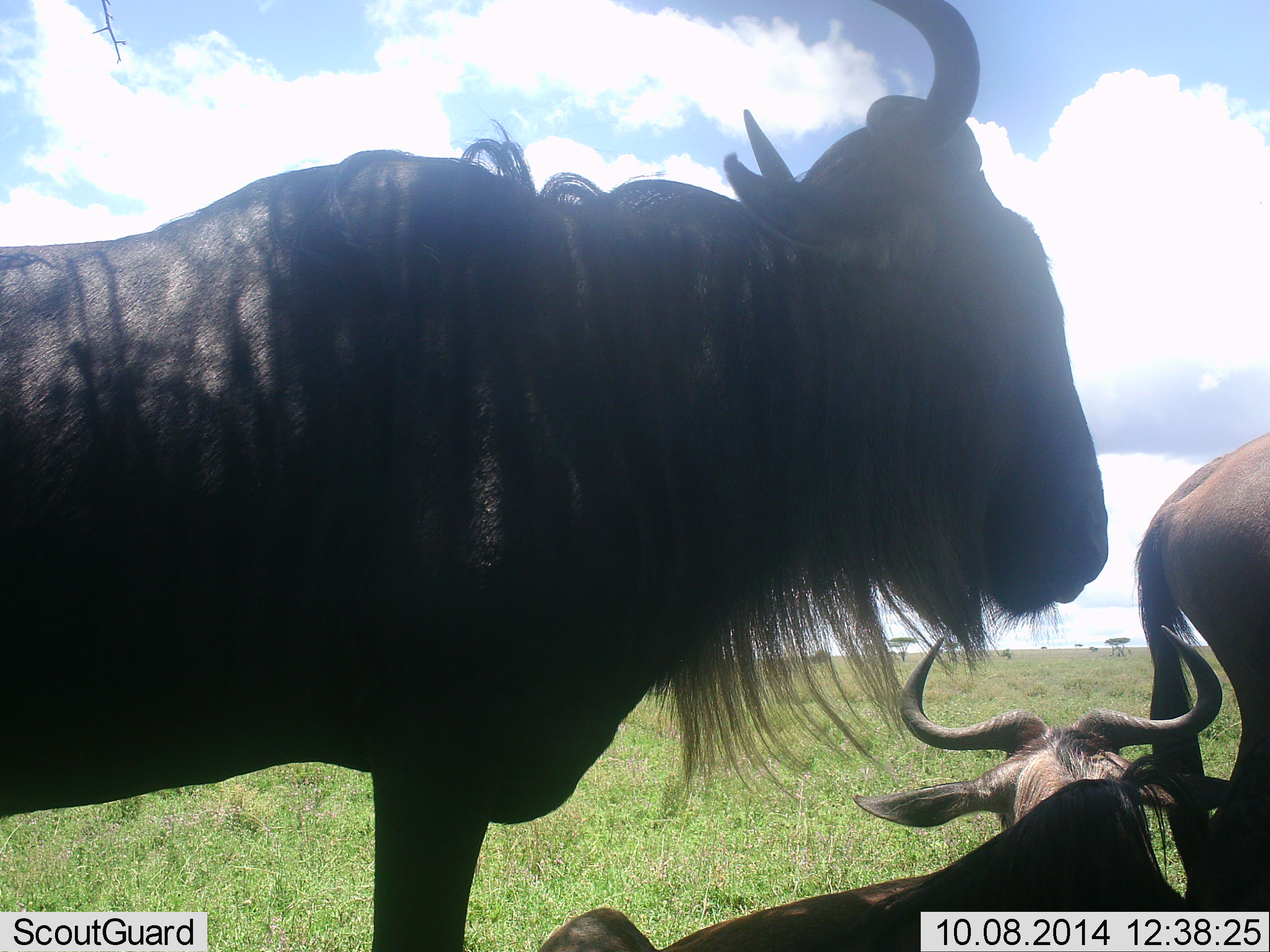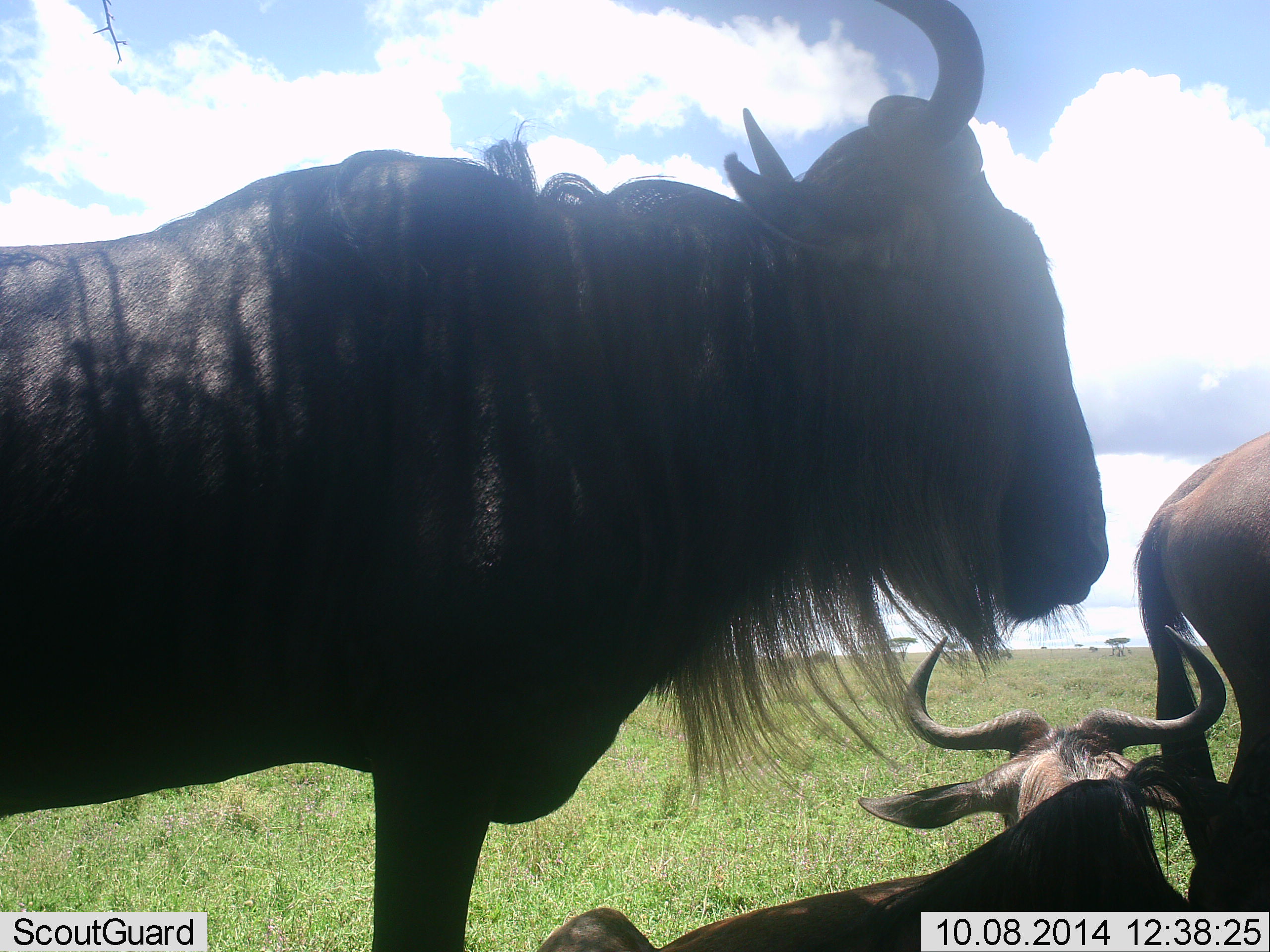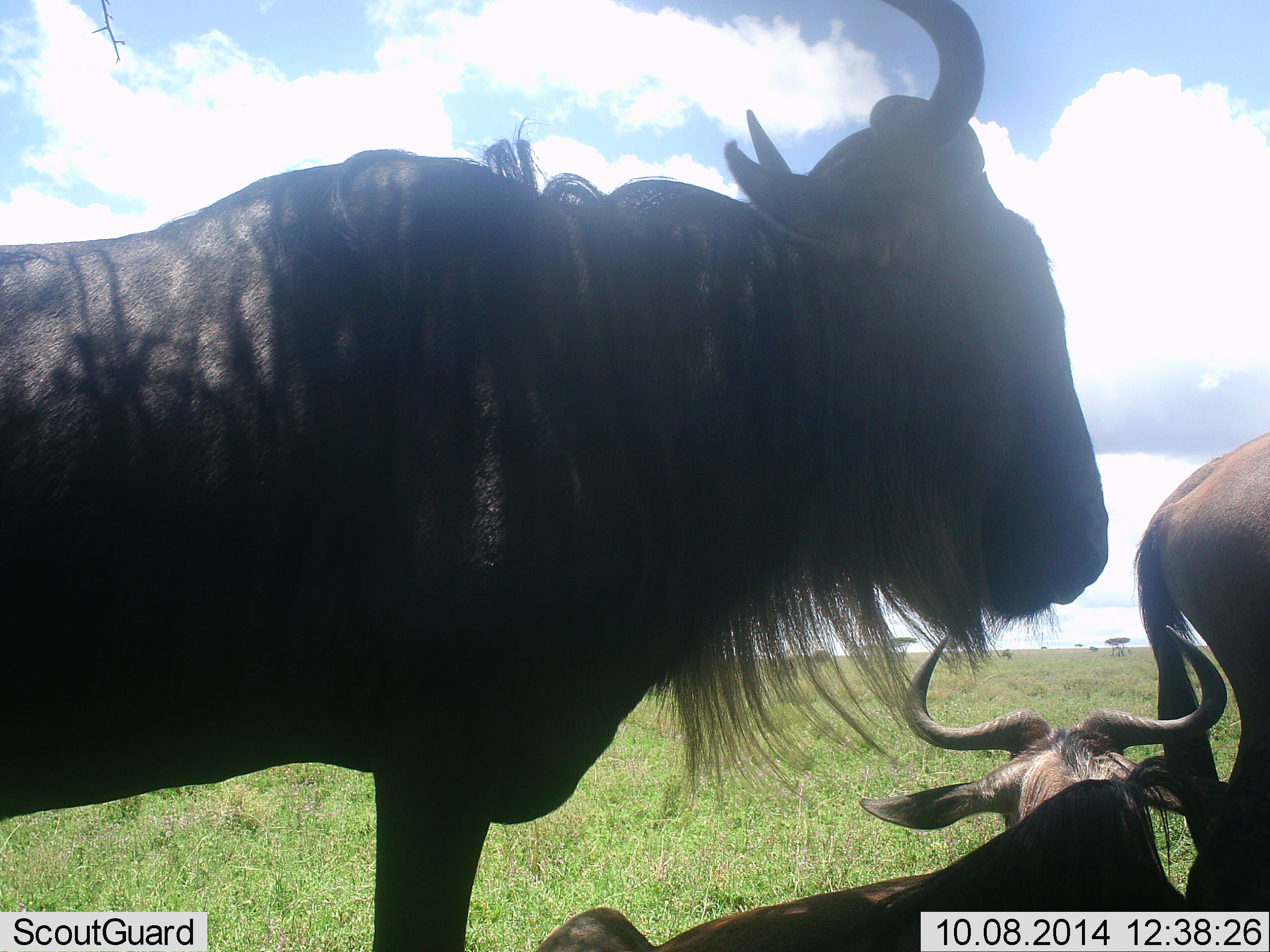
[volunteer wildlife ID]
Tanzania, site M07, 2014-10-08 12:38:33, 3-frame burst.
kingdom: Animalia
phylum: Chordata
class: Mammalia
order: Artiodactyla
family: Bovidae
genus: Connochaetes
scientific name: Connochaetes taurinus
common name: blue wildebeest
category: wildebeest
Wildebeest (blue wildebeest) (Connochaetes taurinus), count 3. Behavior (volunteer vote fractions): standing 60%, resting 90%, moving 10%, interacting 0%. Young present (vote fraction): 10%. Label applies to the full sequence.